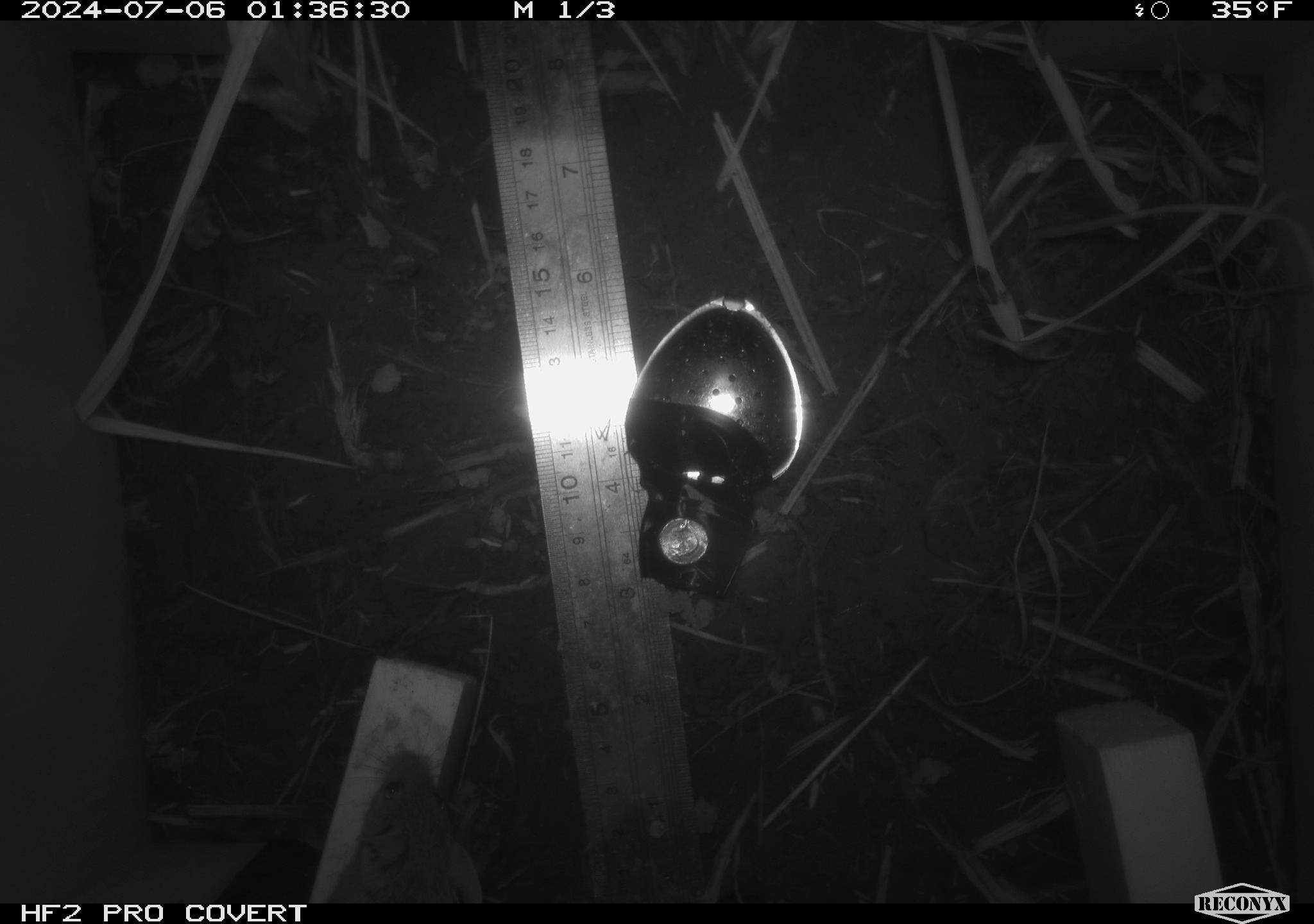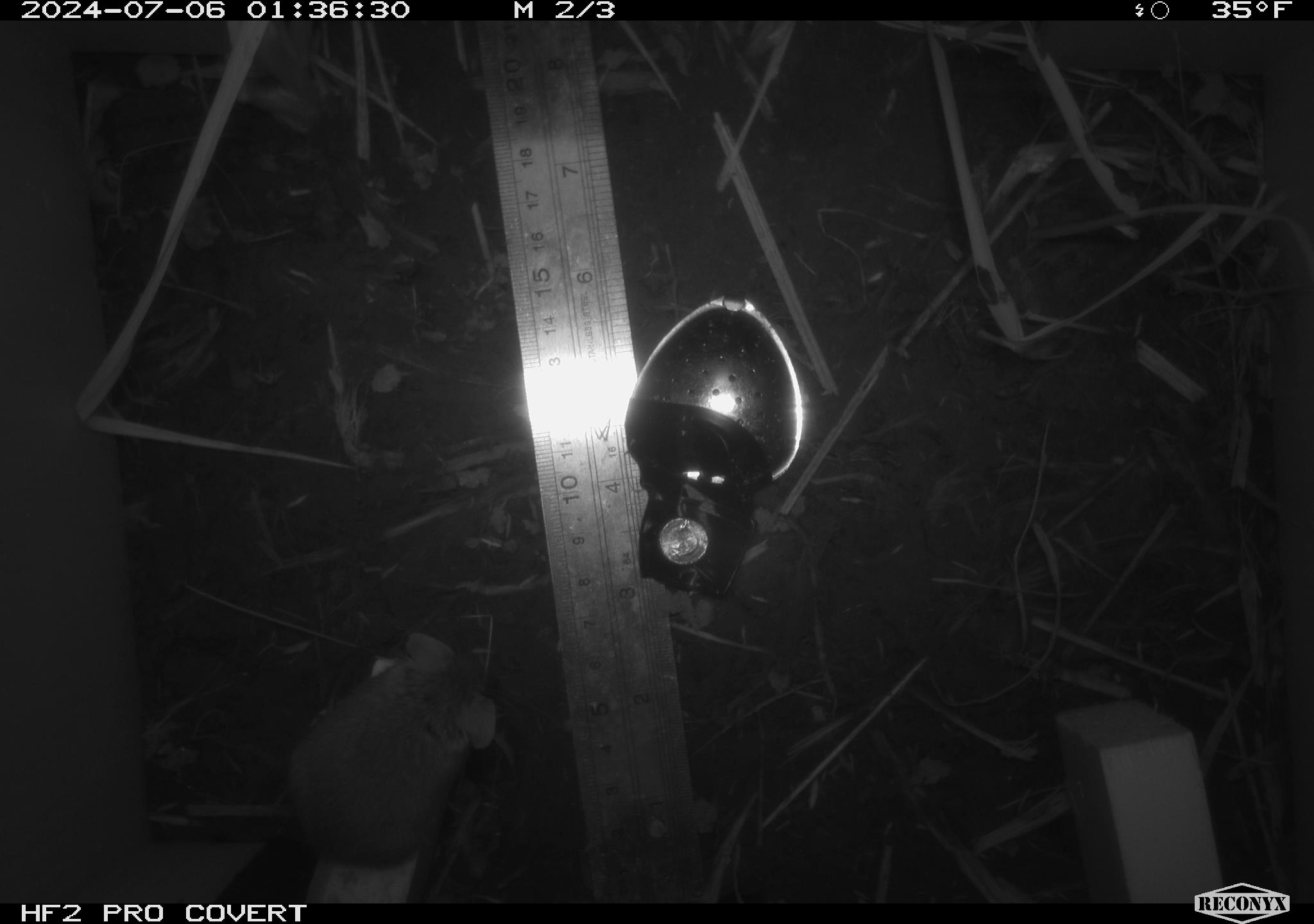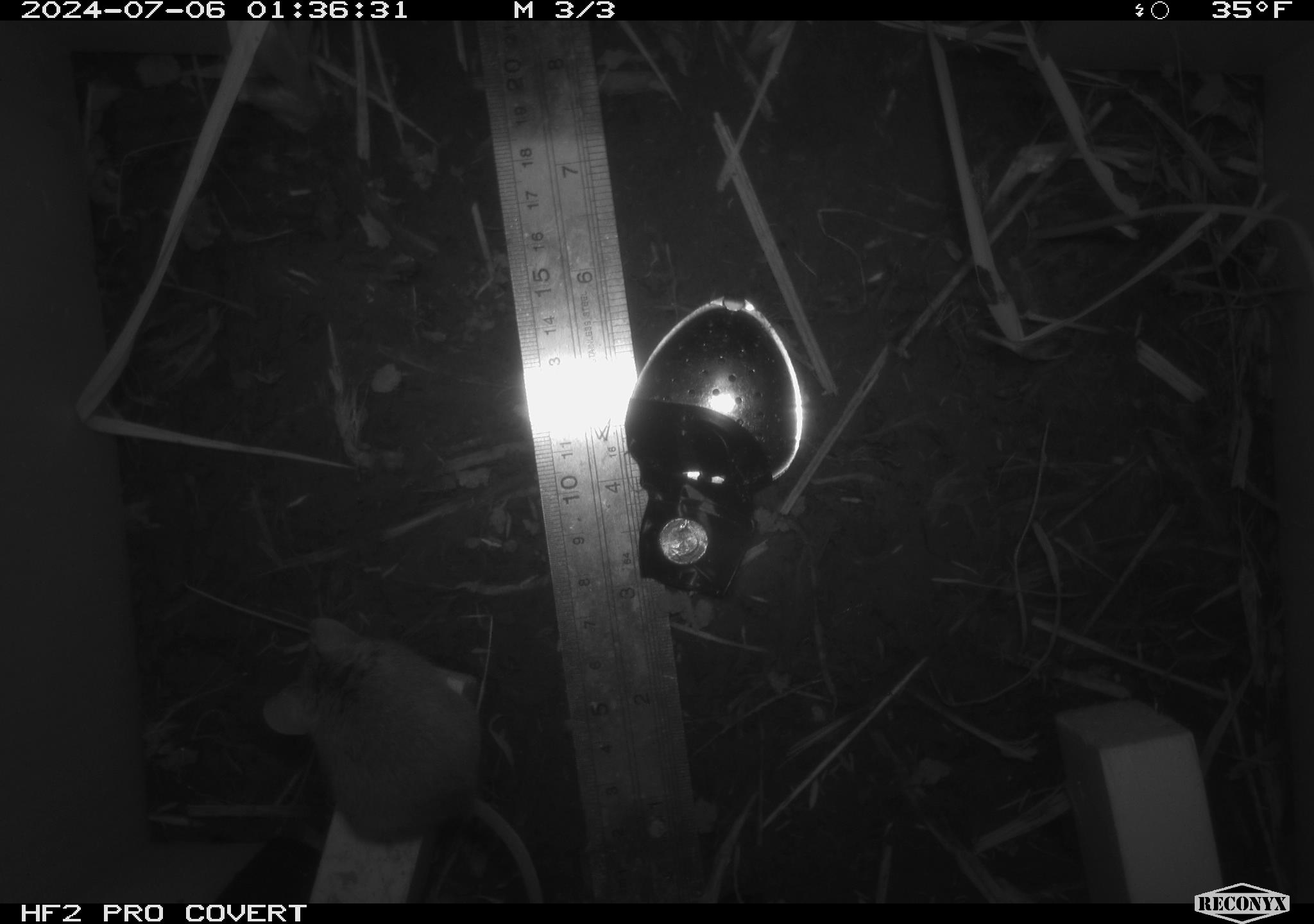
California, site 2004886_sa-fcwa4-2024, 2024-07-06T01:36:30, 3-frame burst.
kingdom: Animalia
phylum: Chordata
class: Mammalia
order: Rodentia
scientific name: Rodentia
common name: rodent